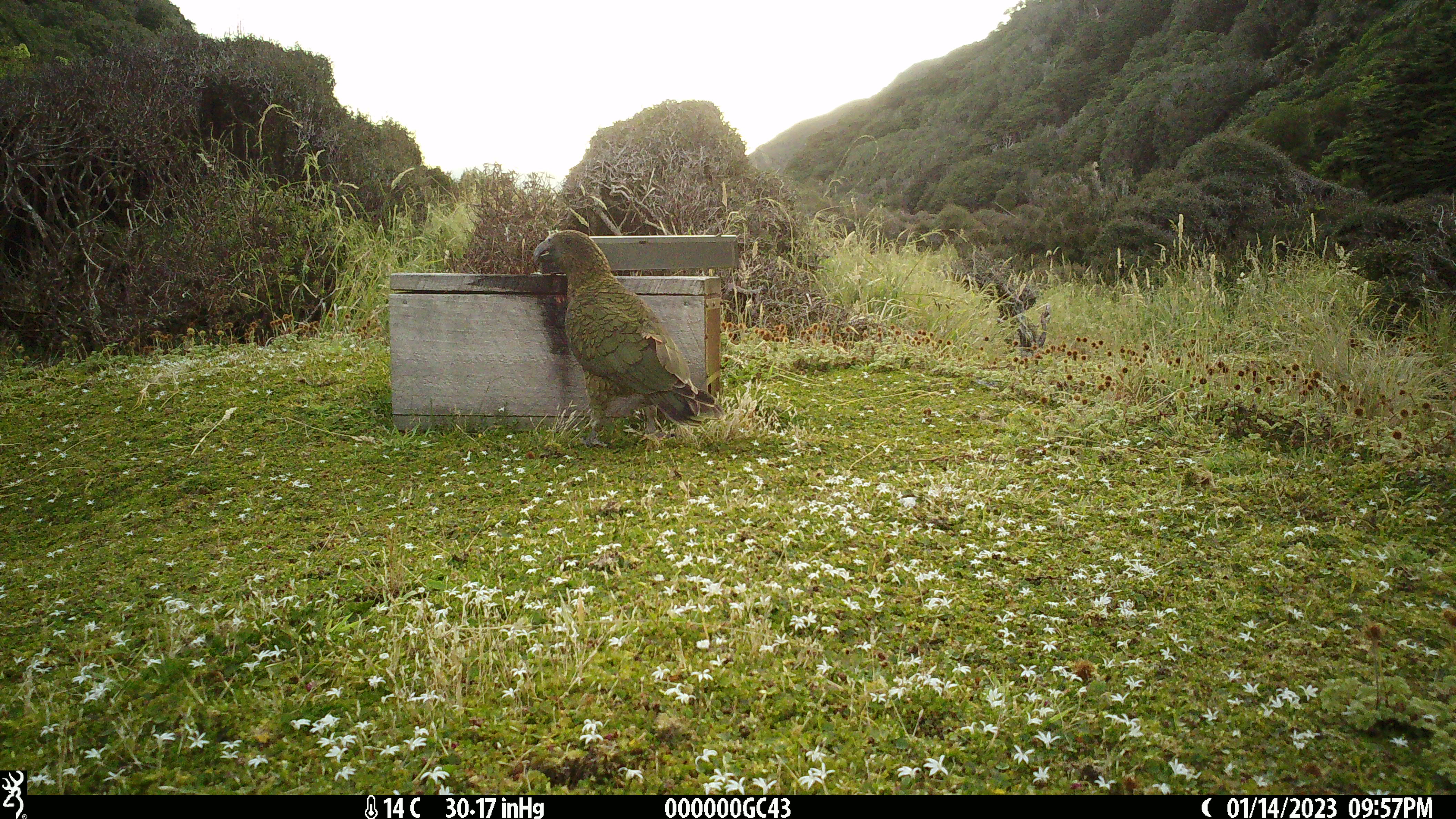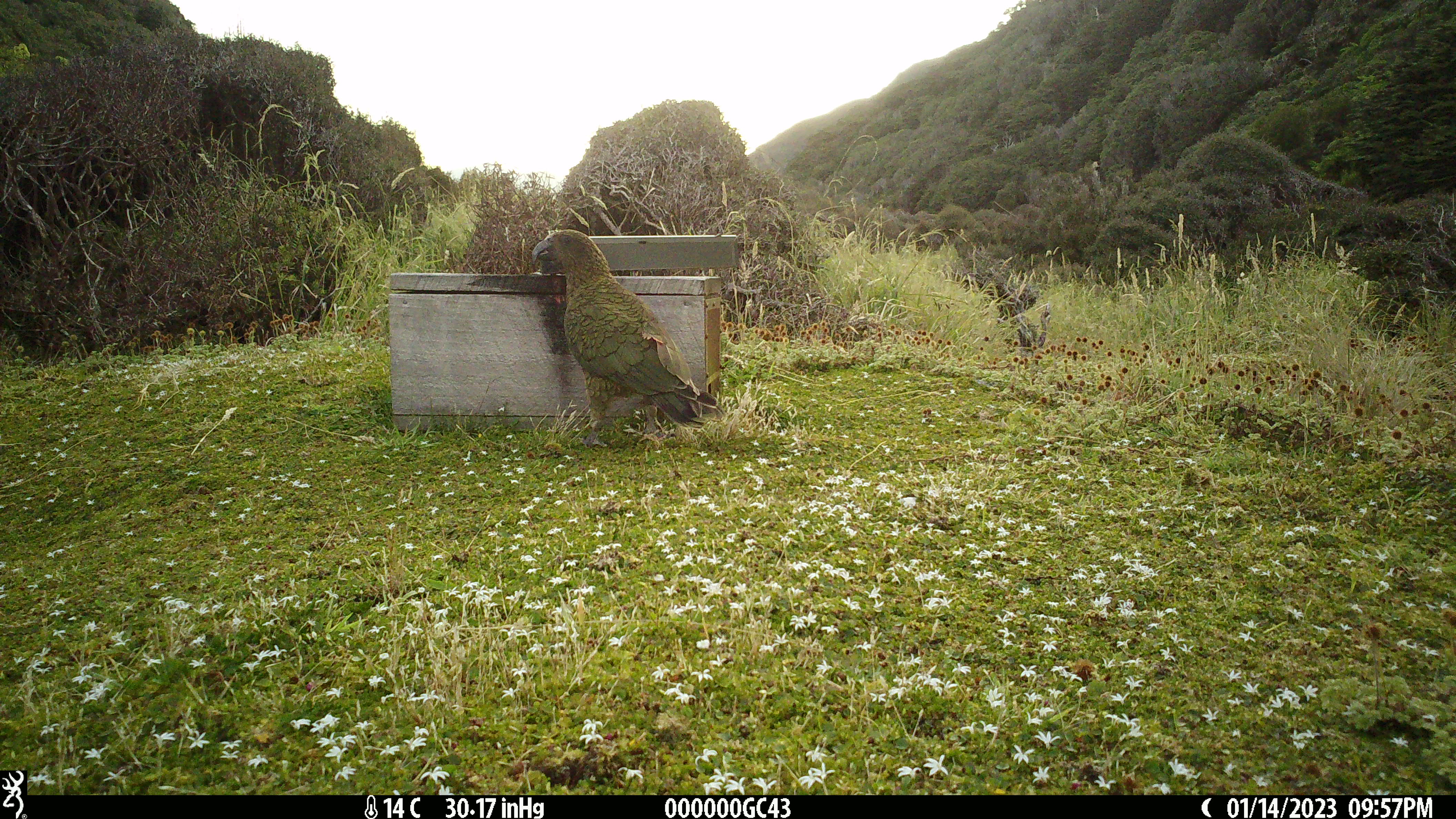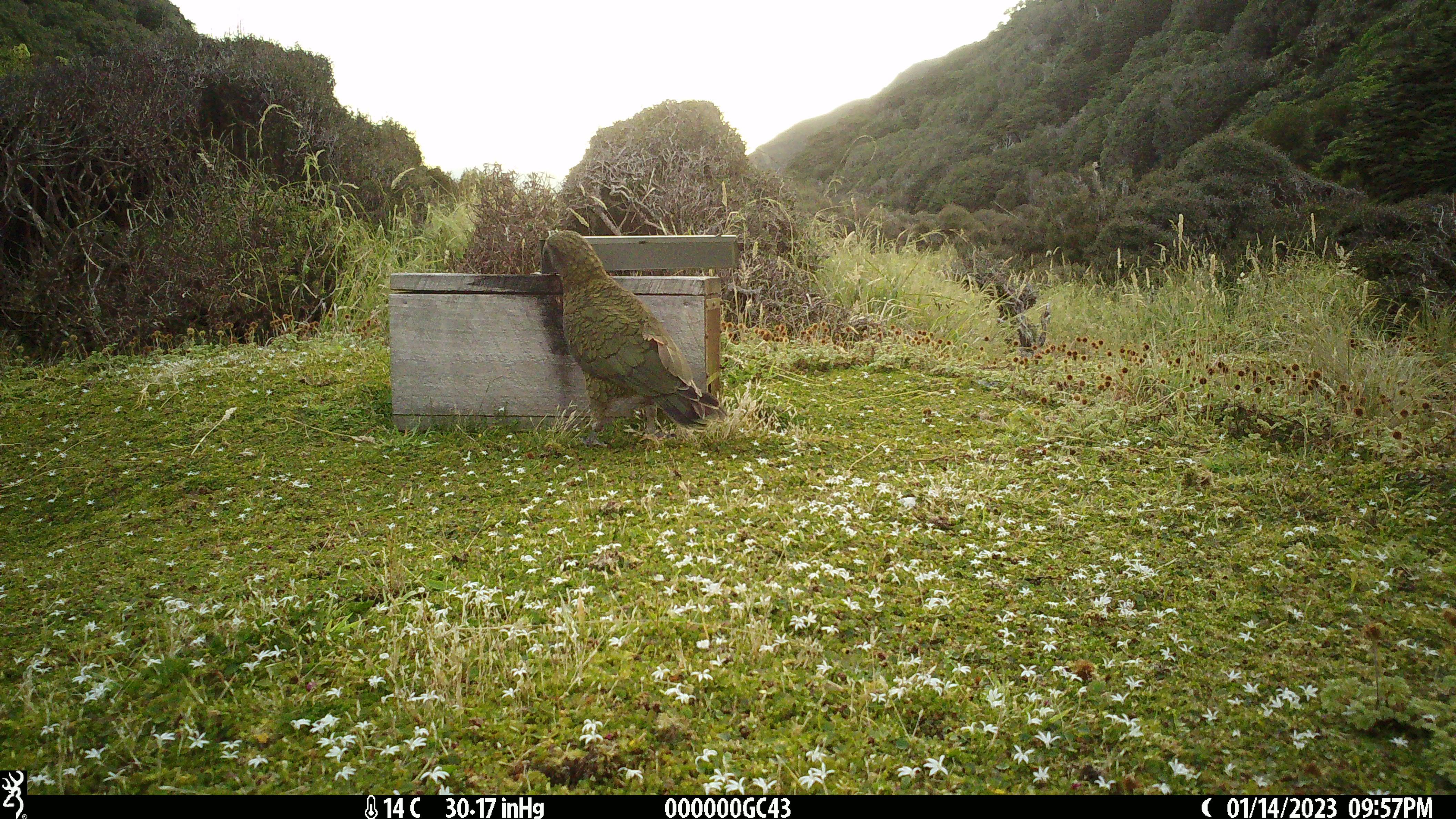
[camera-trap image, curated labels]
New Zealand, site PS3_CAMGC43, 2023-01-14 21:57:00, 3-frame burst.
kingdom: Animalia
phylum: Chordata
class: Aves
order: Psittaciformes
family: Strigopidae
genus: Nestor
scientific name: Nestor notabilis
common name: kea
Kea (Nestor notabilis).